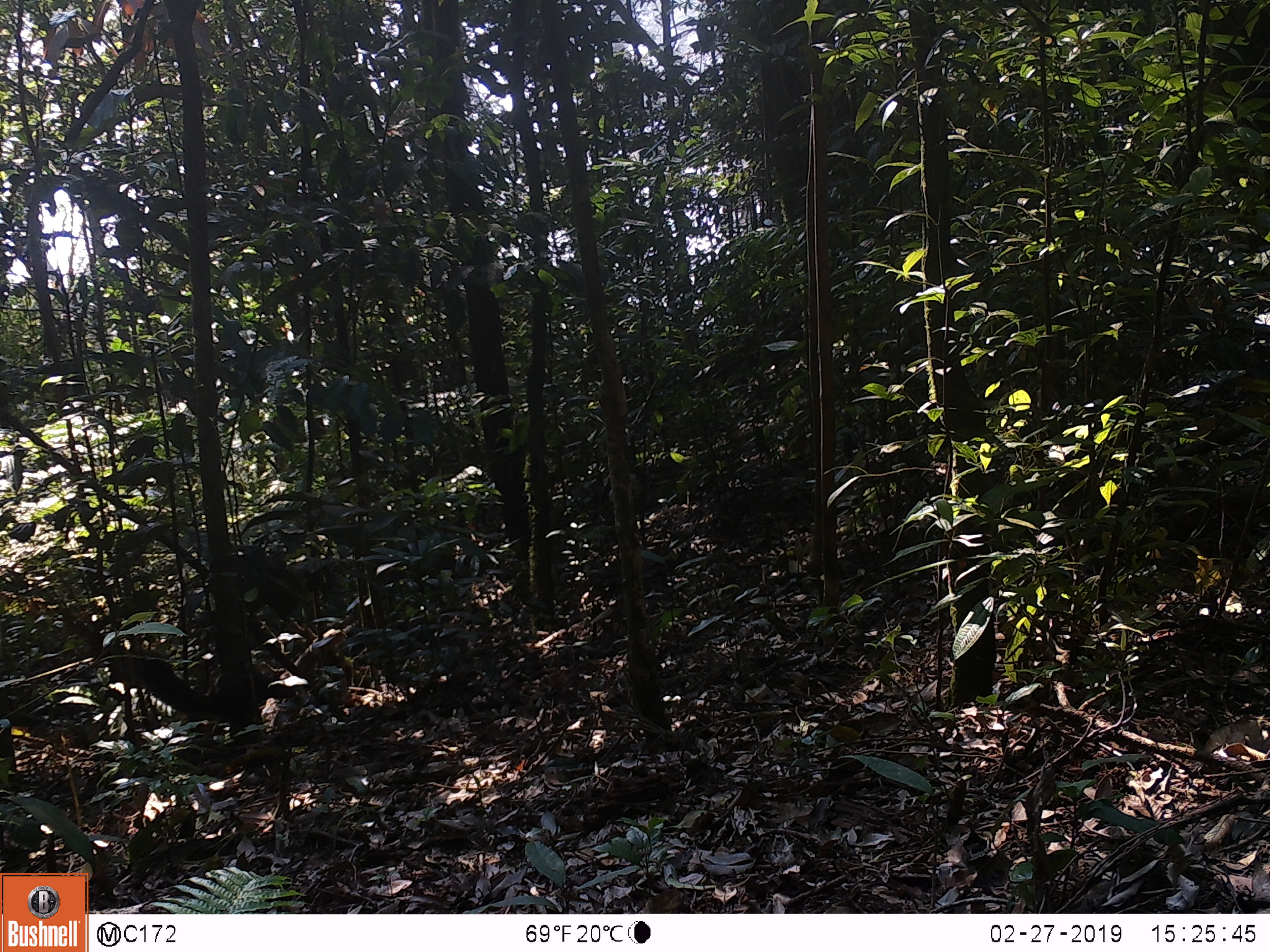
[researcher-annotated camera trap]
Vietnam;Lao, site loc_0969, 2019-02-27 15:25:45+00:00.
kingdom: Animalia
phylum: Chordata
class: Mammalia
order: Rodentia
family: Sciuridae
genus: Sciurus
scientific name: Sciurus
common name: squirrel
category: unidentified squirrel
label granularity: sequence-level